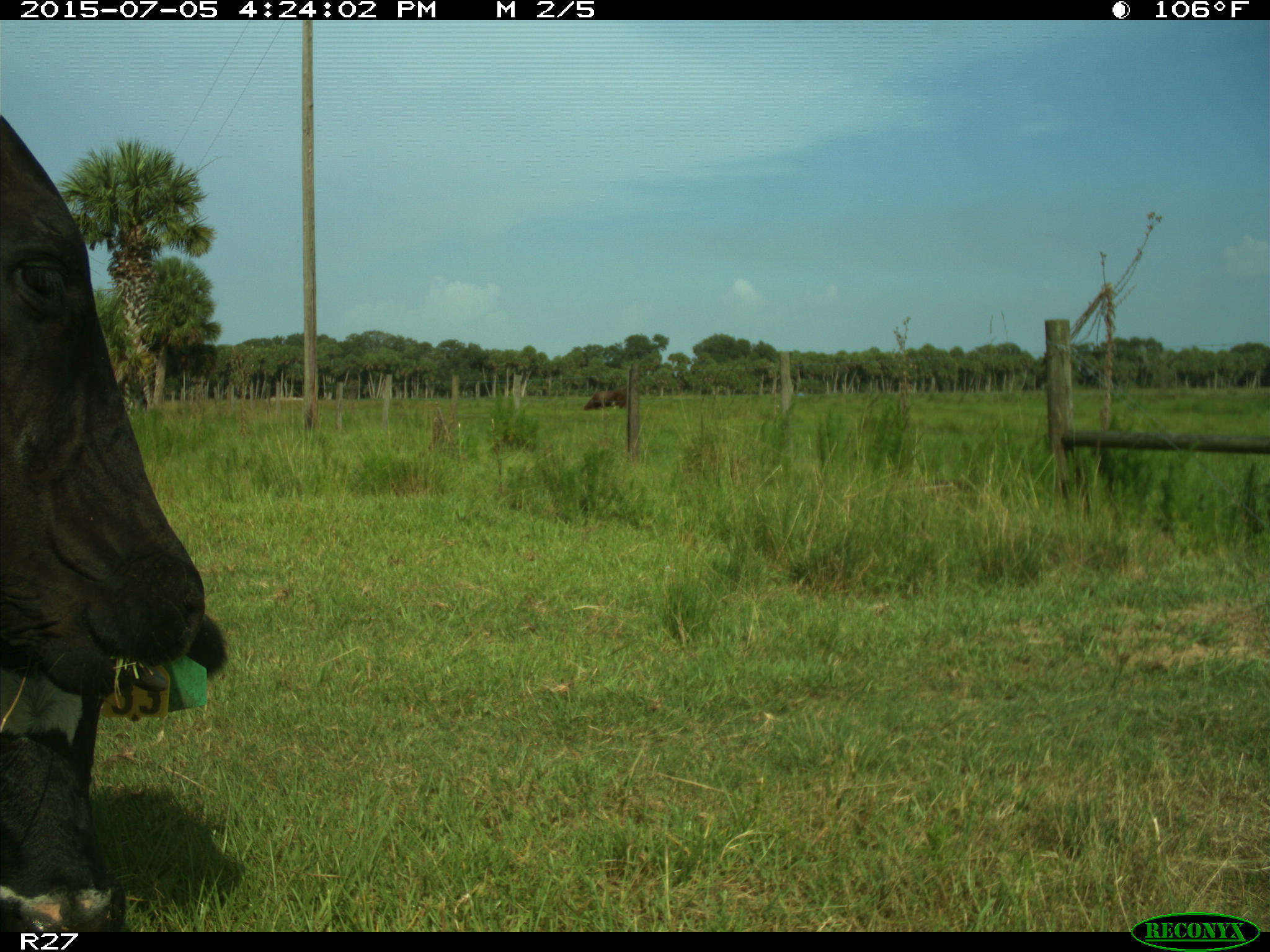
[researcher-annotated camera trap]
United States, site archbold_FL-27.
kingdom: Animalia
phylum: Chordata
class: Mammalia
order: Artiodactyla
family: Bovidae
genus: Bos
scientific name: Bos taurus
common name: domestic cow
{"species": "Bos taurus (domestic cow)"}